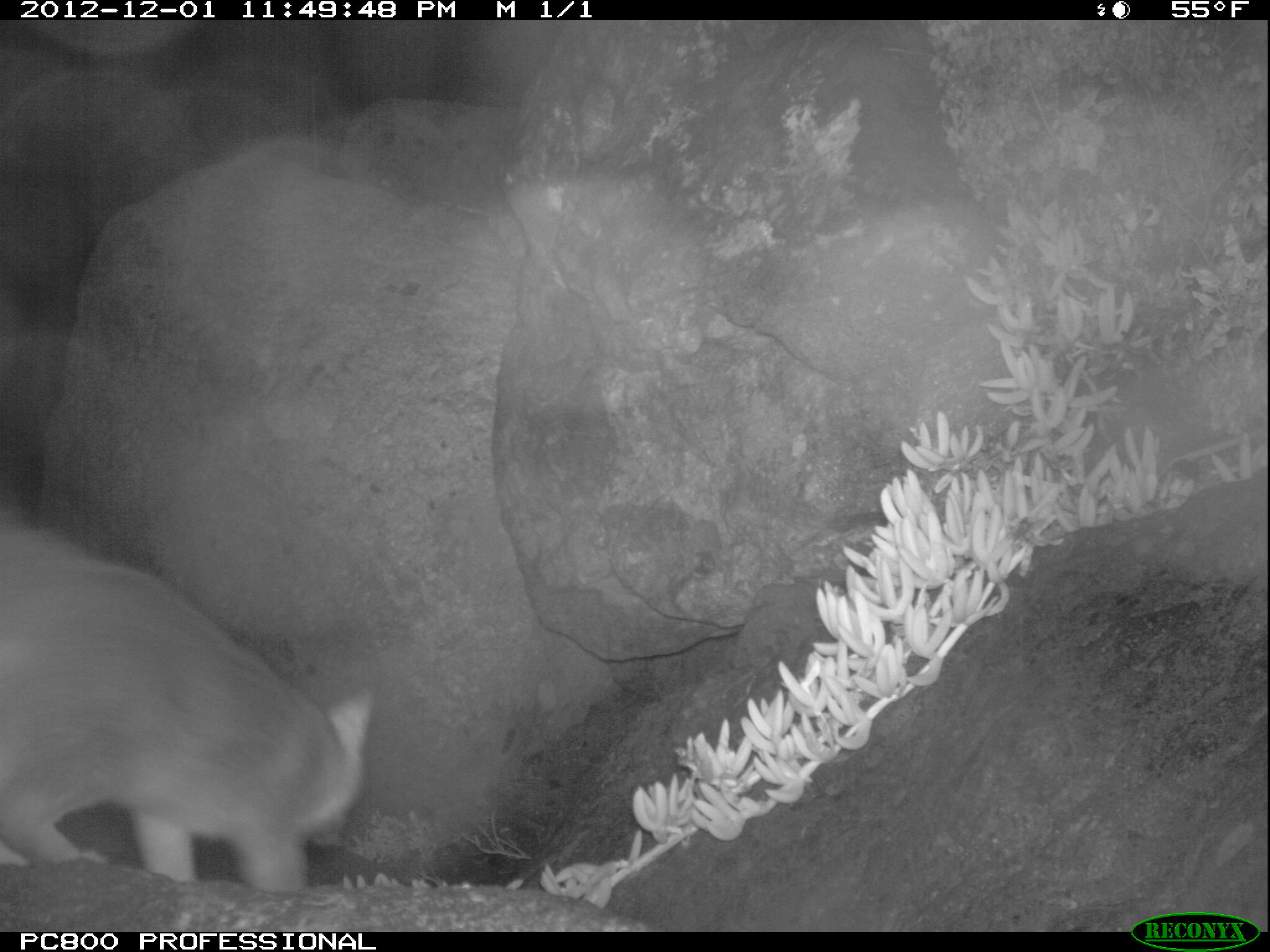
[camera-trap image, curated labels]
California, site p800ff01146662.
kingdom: Animalia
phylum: Chordata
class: Mammalia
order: Carnivora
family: Canidae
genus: Urocyon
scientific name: Urocyon littoralis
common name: island fox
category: fox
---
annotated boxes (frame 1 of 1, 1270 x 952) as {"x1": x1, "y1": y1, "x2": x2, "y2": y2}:
fox: {"x1": 0, "y1": 521, "x2": 378, "y2": 886}